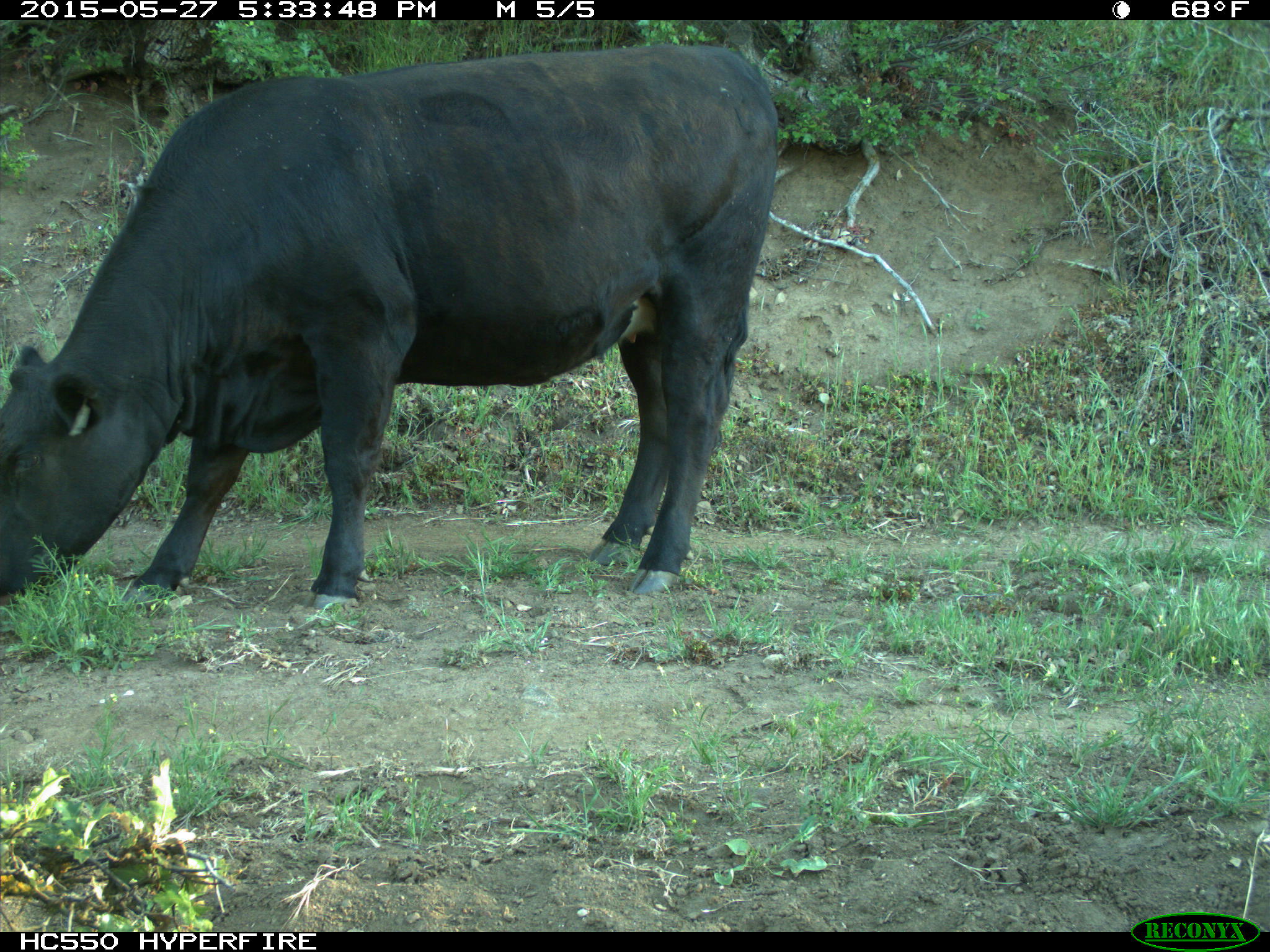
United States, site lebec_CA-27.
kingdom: Animalia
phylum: Chordata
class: Mammalia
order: Artiodactyla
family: Bovidae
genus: Bos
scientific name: Bos taurus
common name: domestic cow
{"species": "Bos taurus (domestic cow)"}